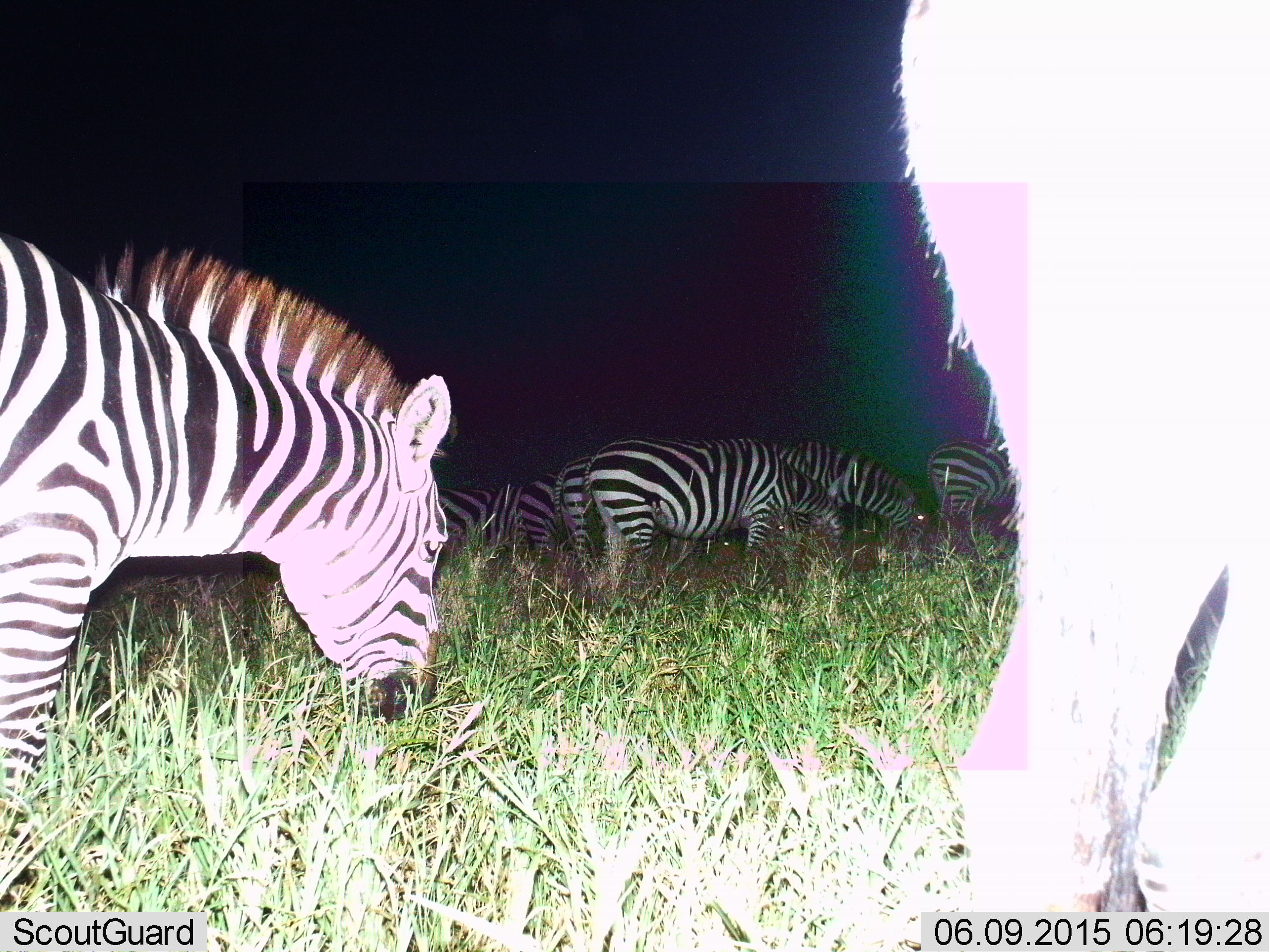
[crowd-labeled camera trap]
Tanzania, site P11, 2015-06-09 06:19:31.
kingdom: Animalia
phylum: Chordata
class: Mammalia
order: Perissodactyla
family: Equidae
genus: Equus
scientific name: Equus quagga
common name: plains zebra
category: zebra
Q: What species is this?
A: Zebra (plains zebra) (Equus quagga).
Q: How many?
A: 8.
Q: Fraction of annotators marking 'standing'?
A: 44%.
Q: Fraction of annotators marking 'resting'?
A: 0%.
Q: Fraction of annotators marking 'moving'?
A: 0%.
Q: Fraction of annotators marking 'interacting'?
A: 0%.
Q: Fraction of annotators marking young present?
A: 11%.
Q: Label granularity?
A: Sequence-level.